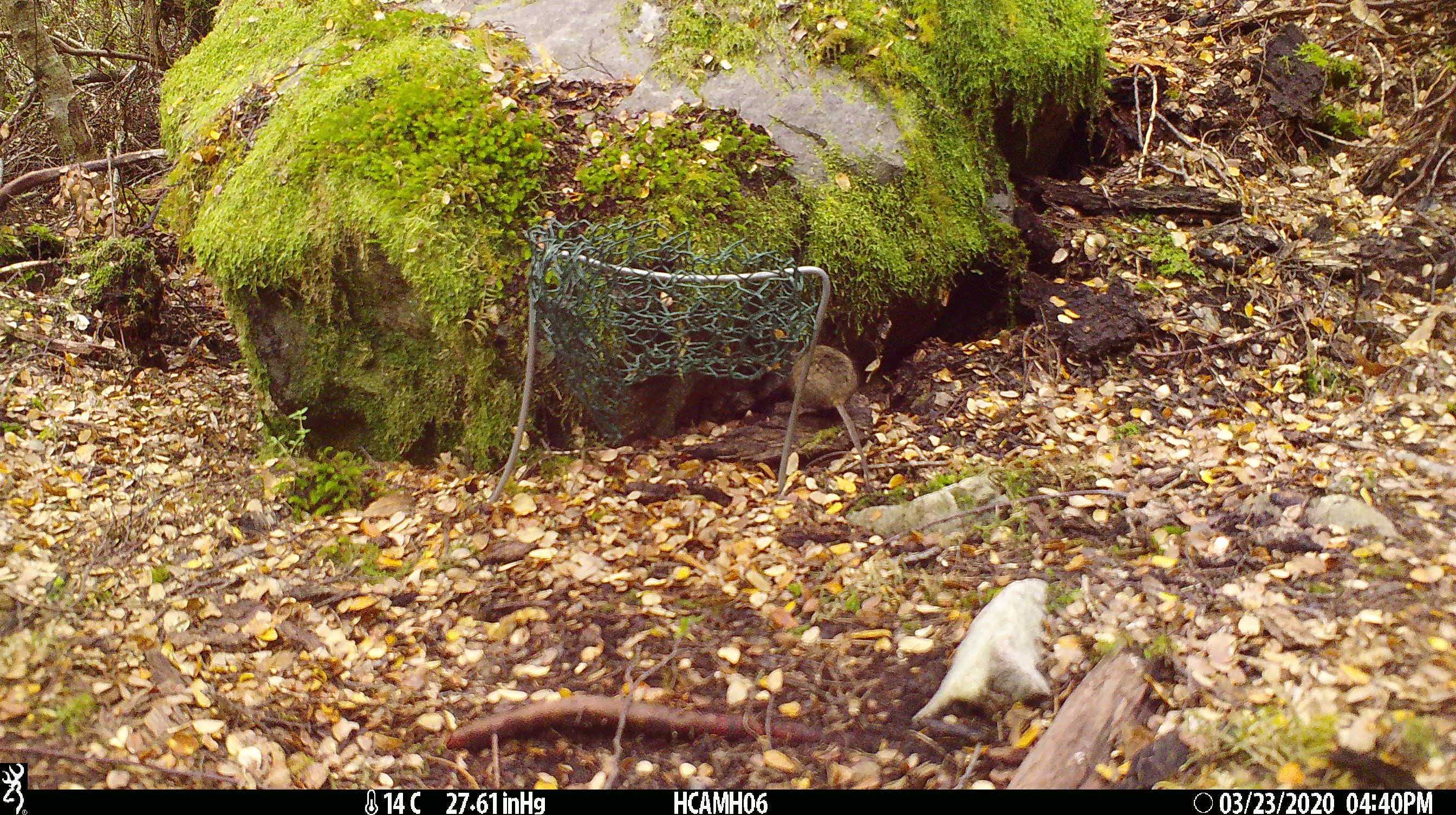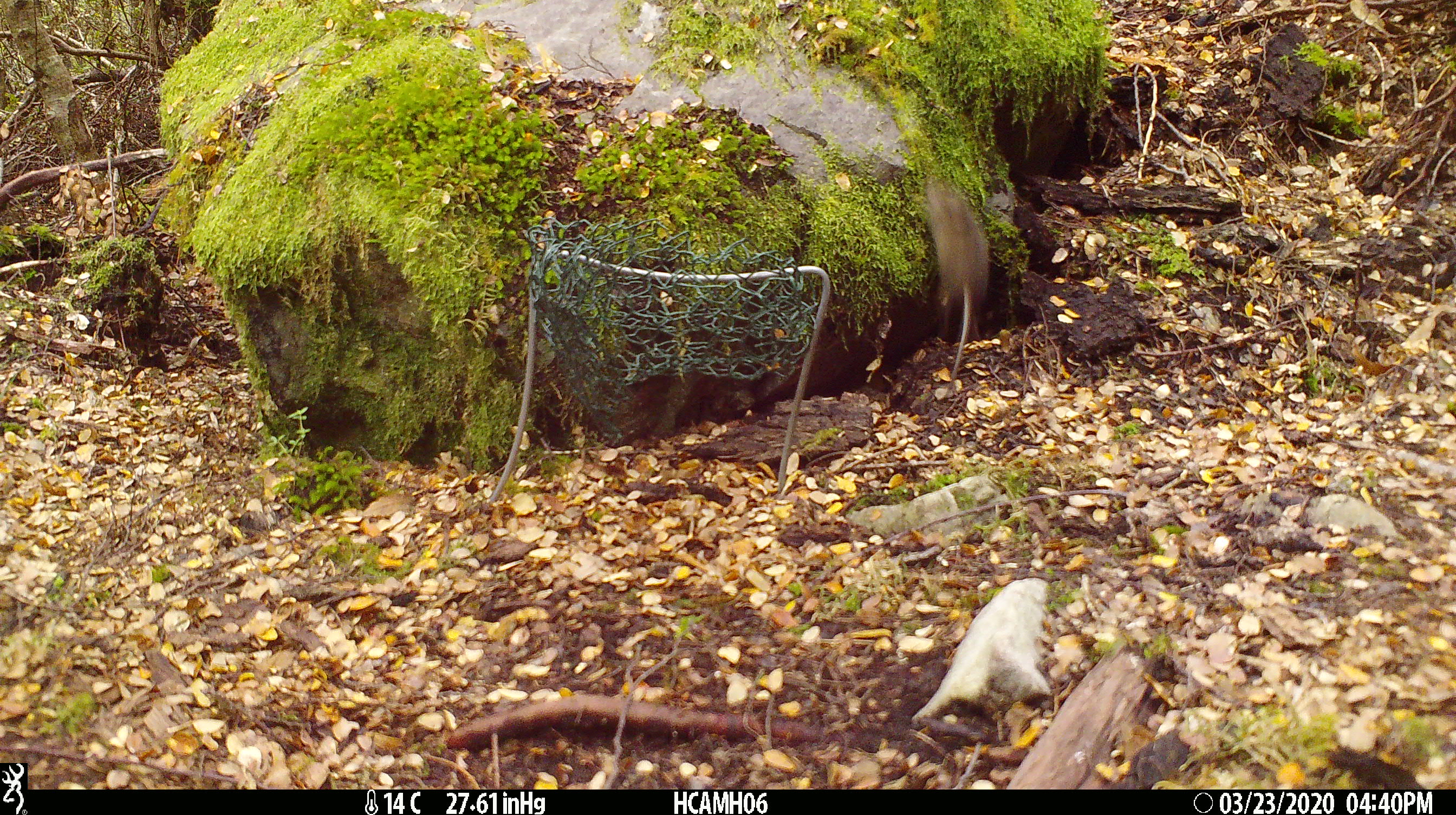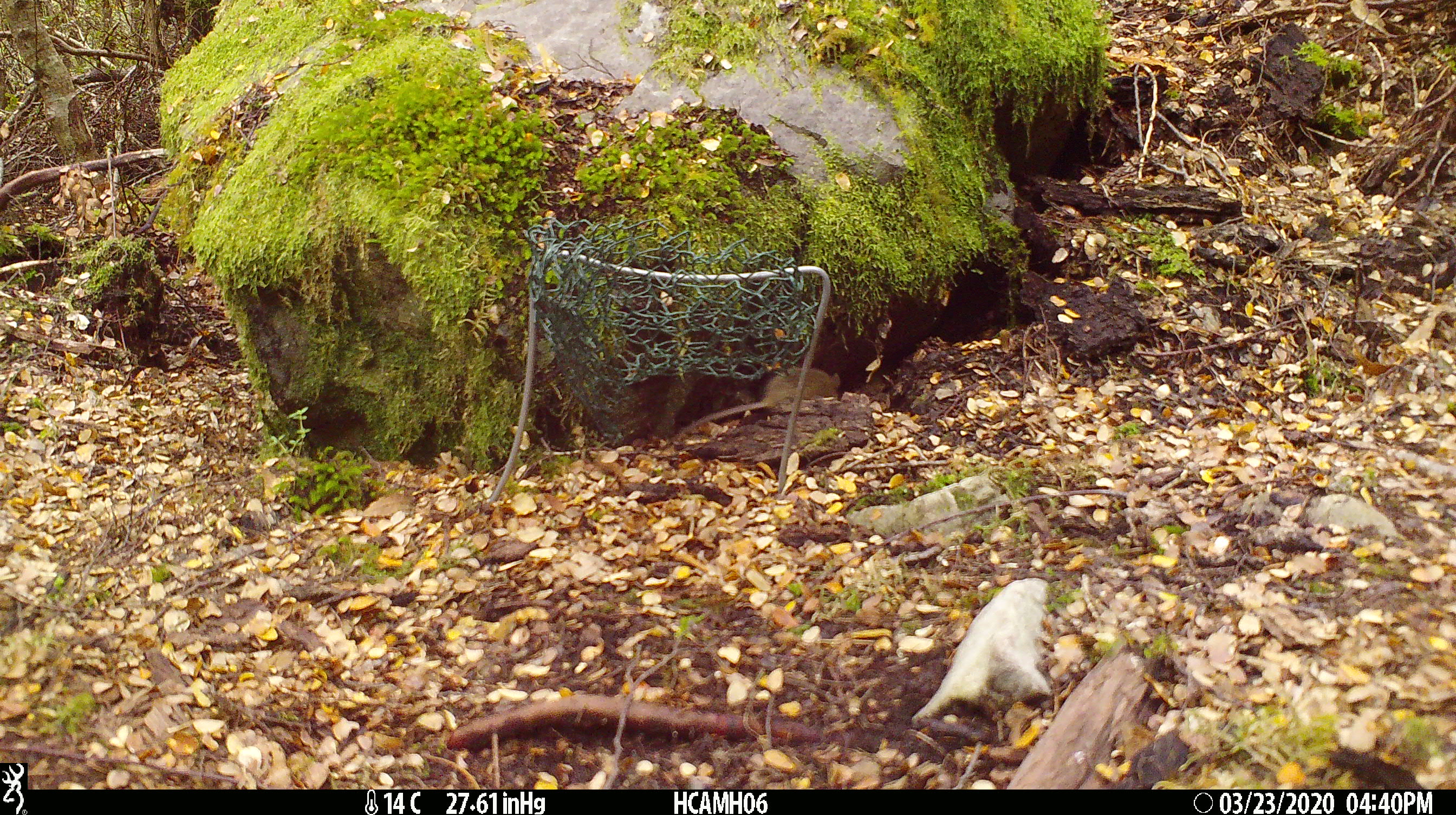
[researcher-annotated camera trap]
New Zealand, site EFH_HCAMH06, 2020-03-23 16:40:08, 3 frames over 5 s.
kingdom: Animalia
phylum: Chordata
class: Mammalia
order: Rodentia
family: Muridae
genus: Mus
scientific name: Mus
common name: mouse